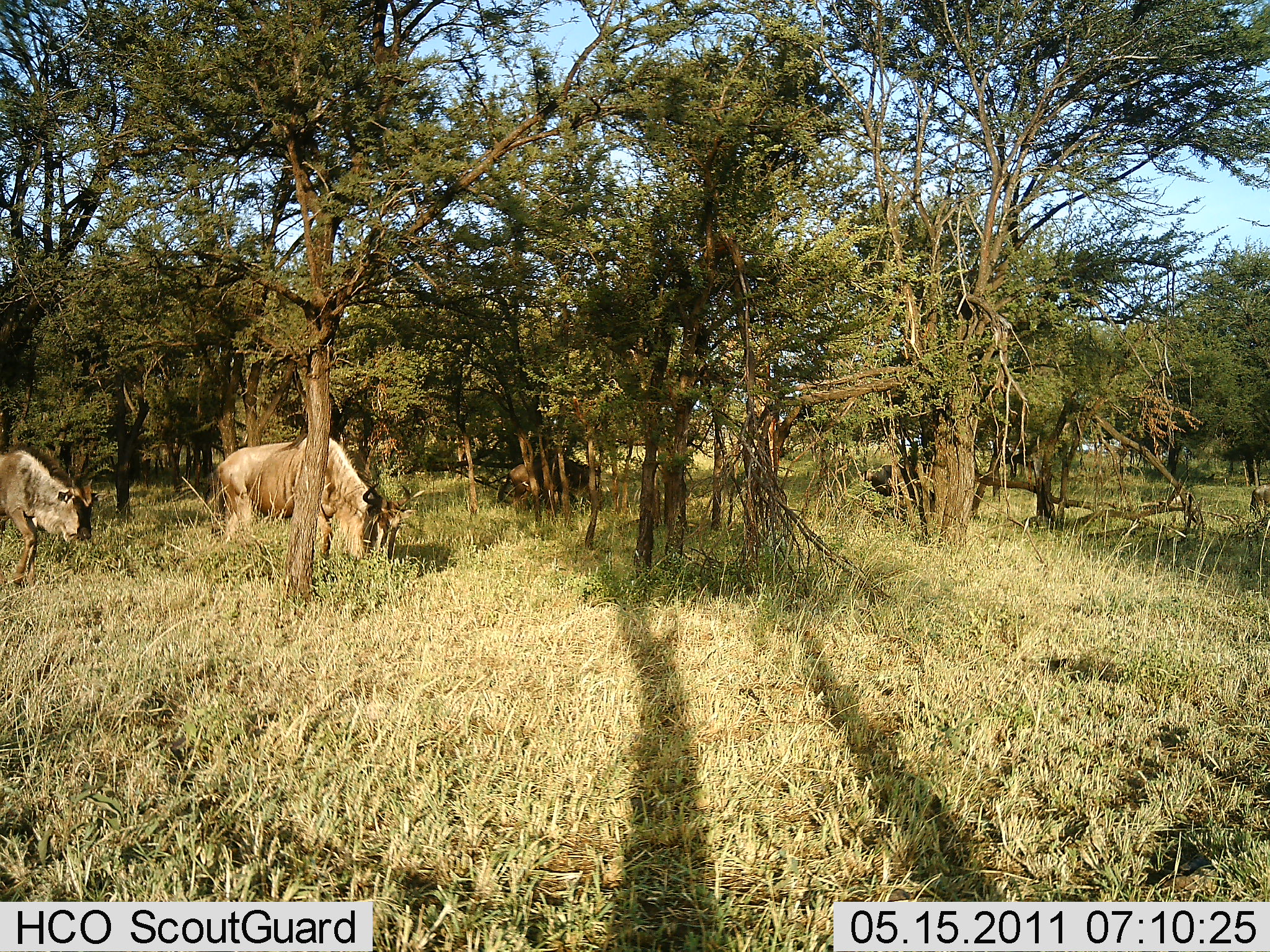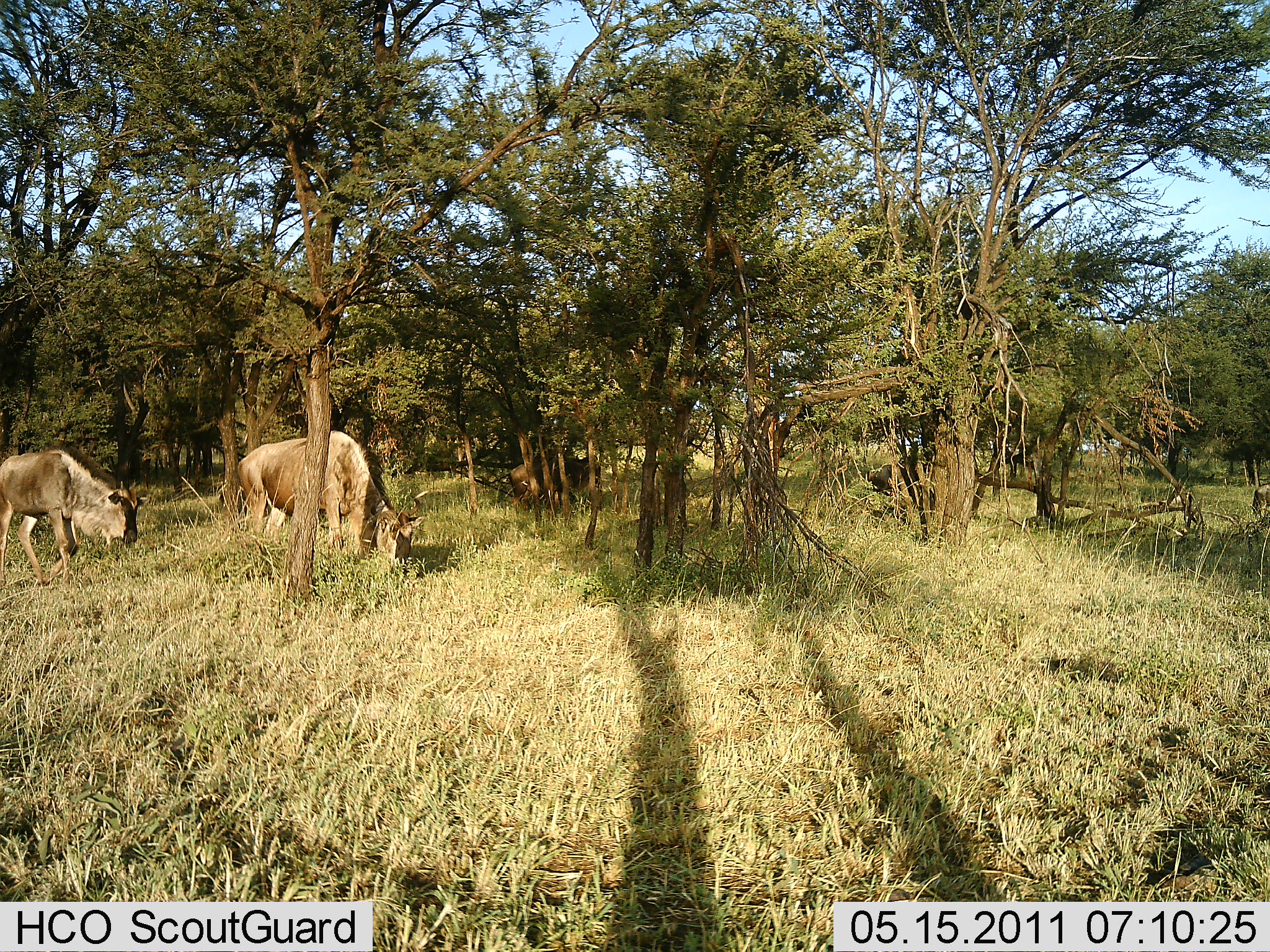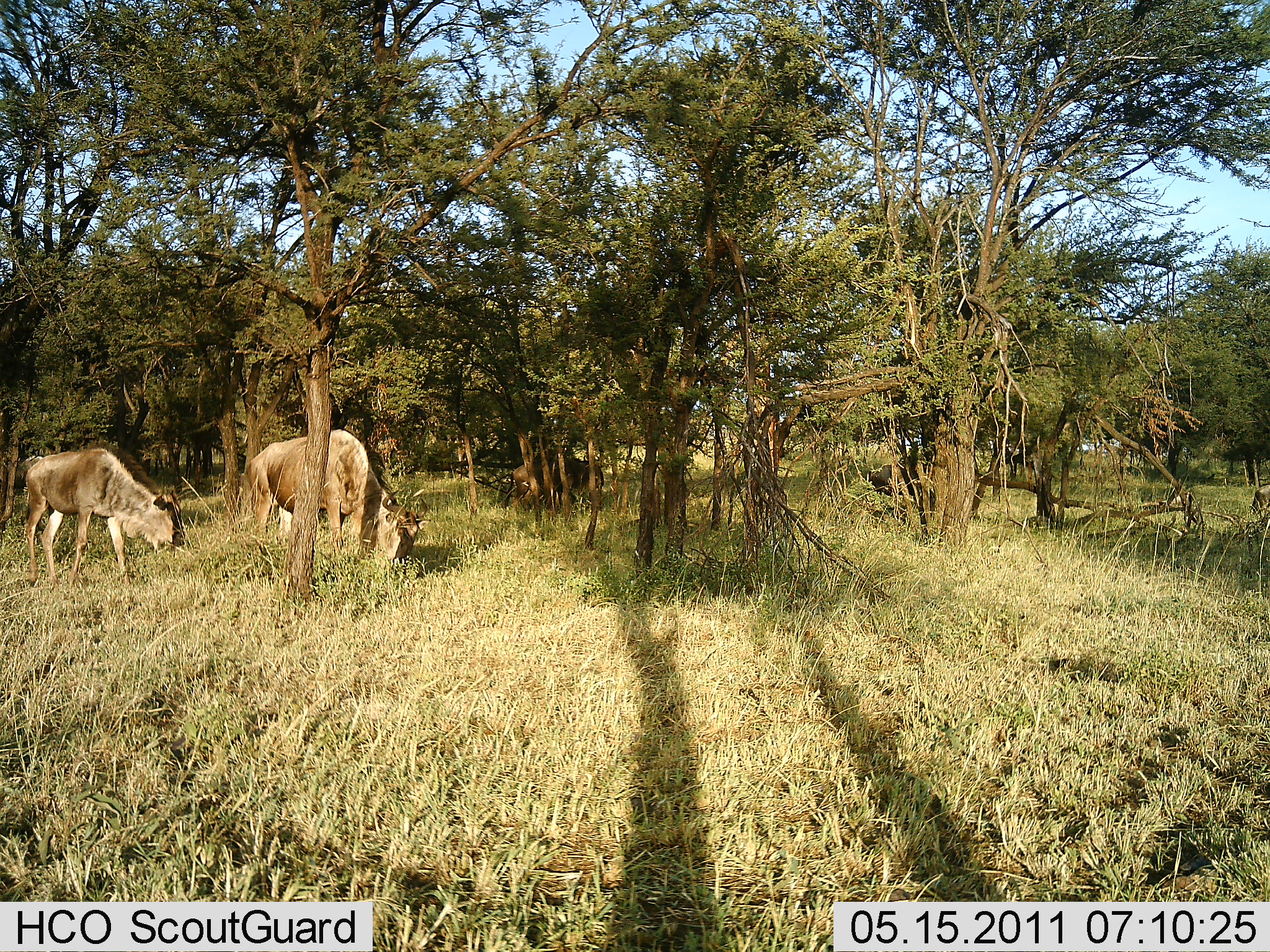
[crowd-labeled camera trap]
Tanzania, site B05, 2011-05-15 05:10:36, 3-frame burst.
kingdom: Animalia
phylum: Chordata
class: Mammalia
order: Artiodactyla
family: Bovidae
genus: Connochaetes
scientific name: Connochaetes taurinus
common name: blue wildebeest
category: wildebeest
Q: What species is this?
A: Wildebeest (blue wildebeest) (Connochaetes taurinus).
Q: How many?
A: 5.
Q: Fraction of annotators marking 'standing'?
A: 17%.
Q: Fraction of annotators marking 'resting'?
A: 0%.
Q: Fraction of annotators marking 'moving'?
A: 50%.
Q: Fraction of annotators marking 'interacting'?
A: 0%.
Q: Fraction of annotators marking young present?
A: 0%.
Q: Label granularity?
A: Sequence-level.